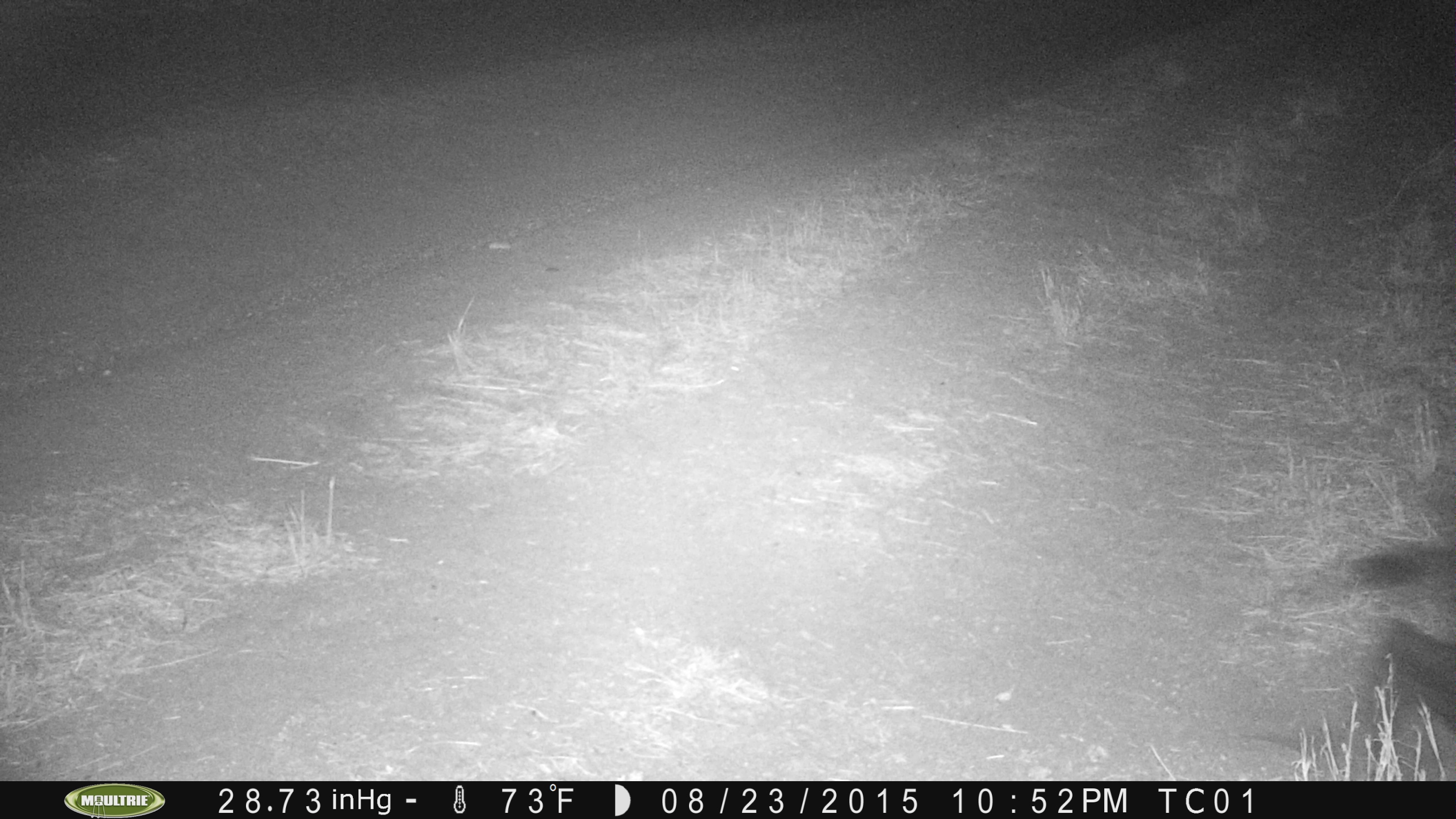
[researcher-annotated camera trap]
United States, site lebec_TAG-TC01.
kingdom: Animalia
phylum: Chordata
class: Mammalia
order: Artiodactyla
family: Suidae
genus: Sus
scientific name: Sus scrofa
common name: wild boar